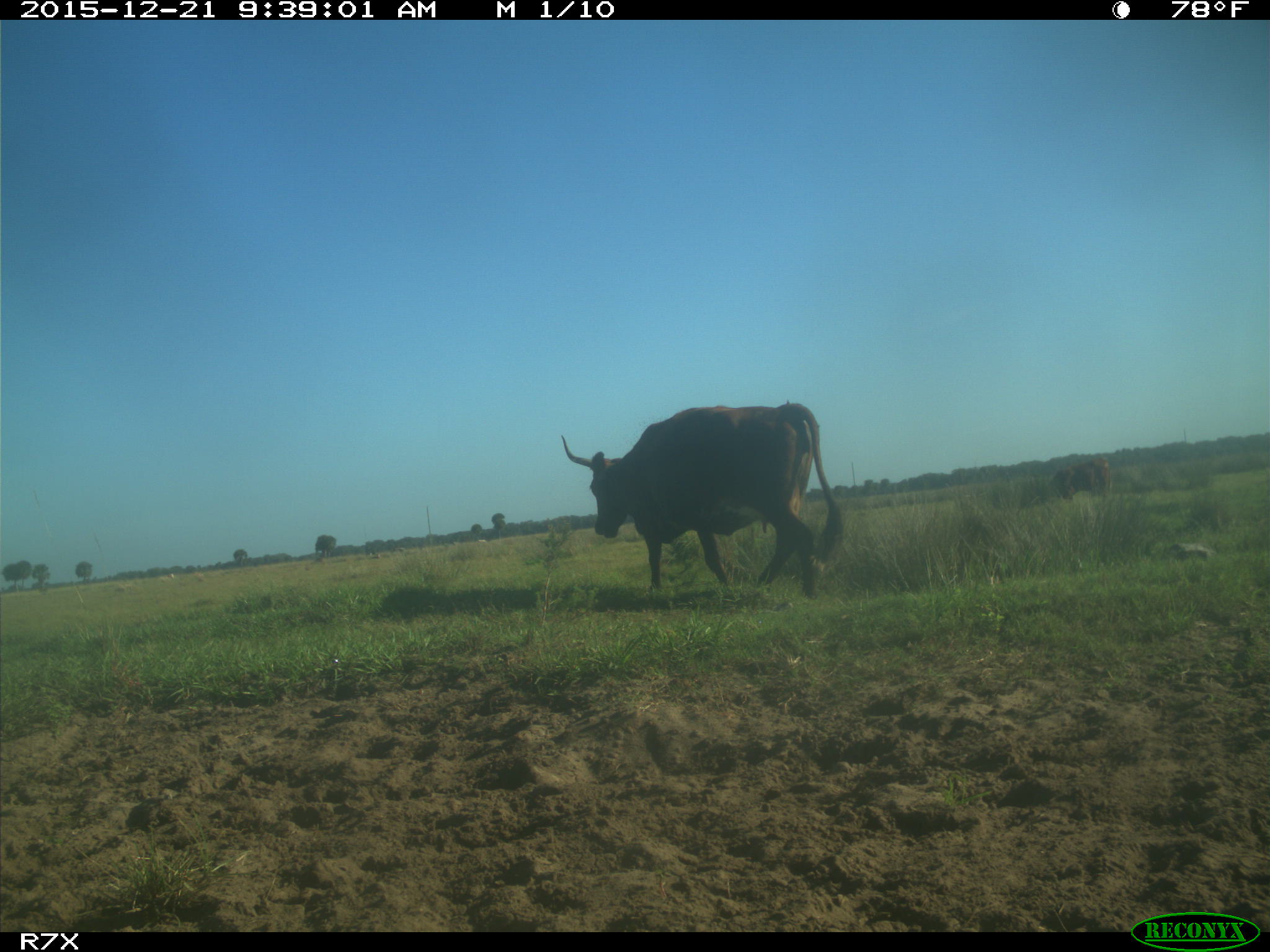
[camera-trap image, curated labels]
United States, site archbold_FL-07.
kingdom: Animalia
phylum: Chordata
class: Mammalia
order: Artiodactyla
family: Bovidae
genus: Bos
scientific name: Bos taurus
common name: domestic cow